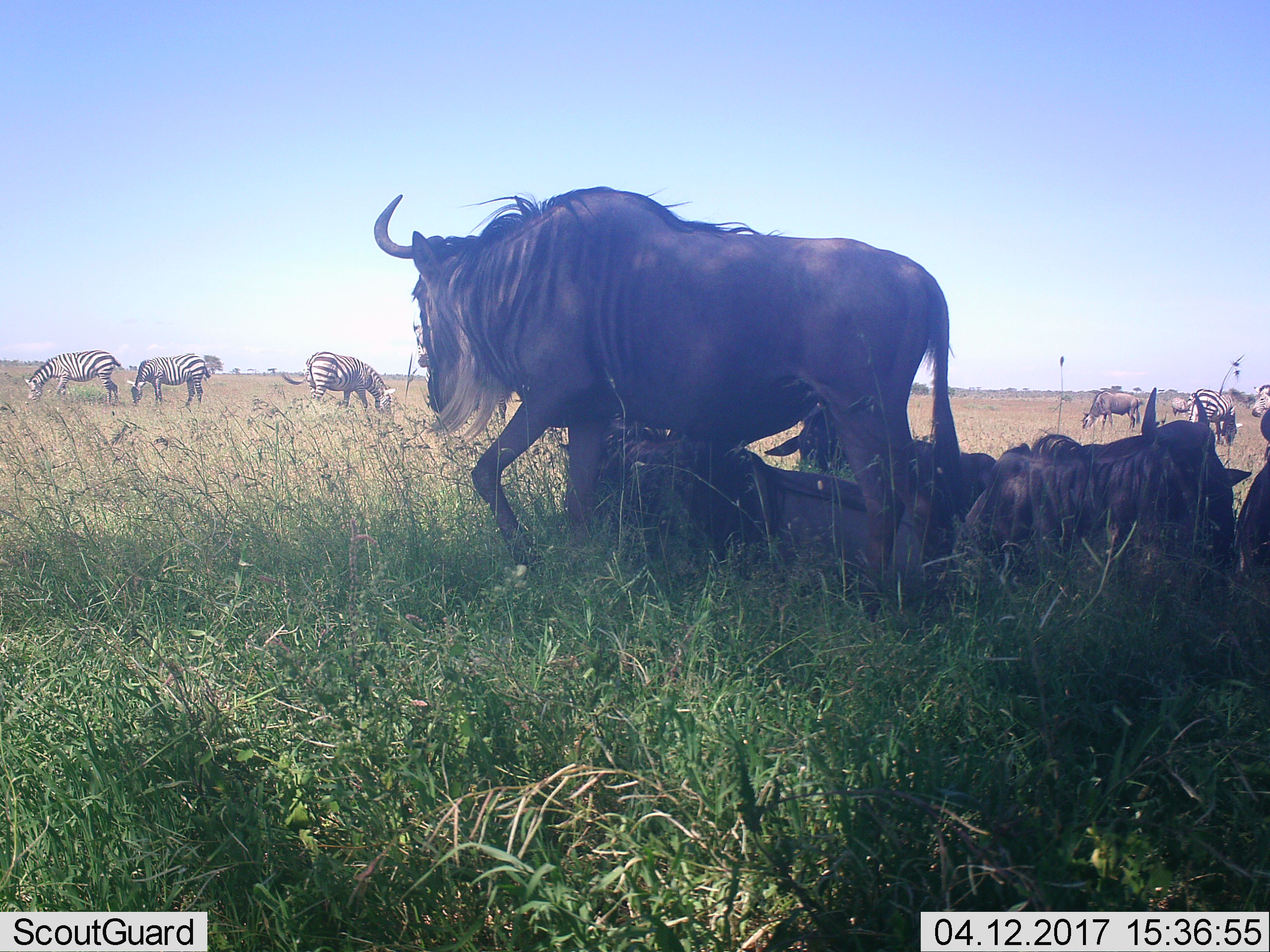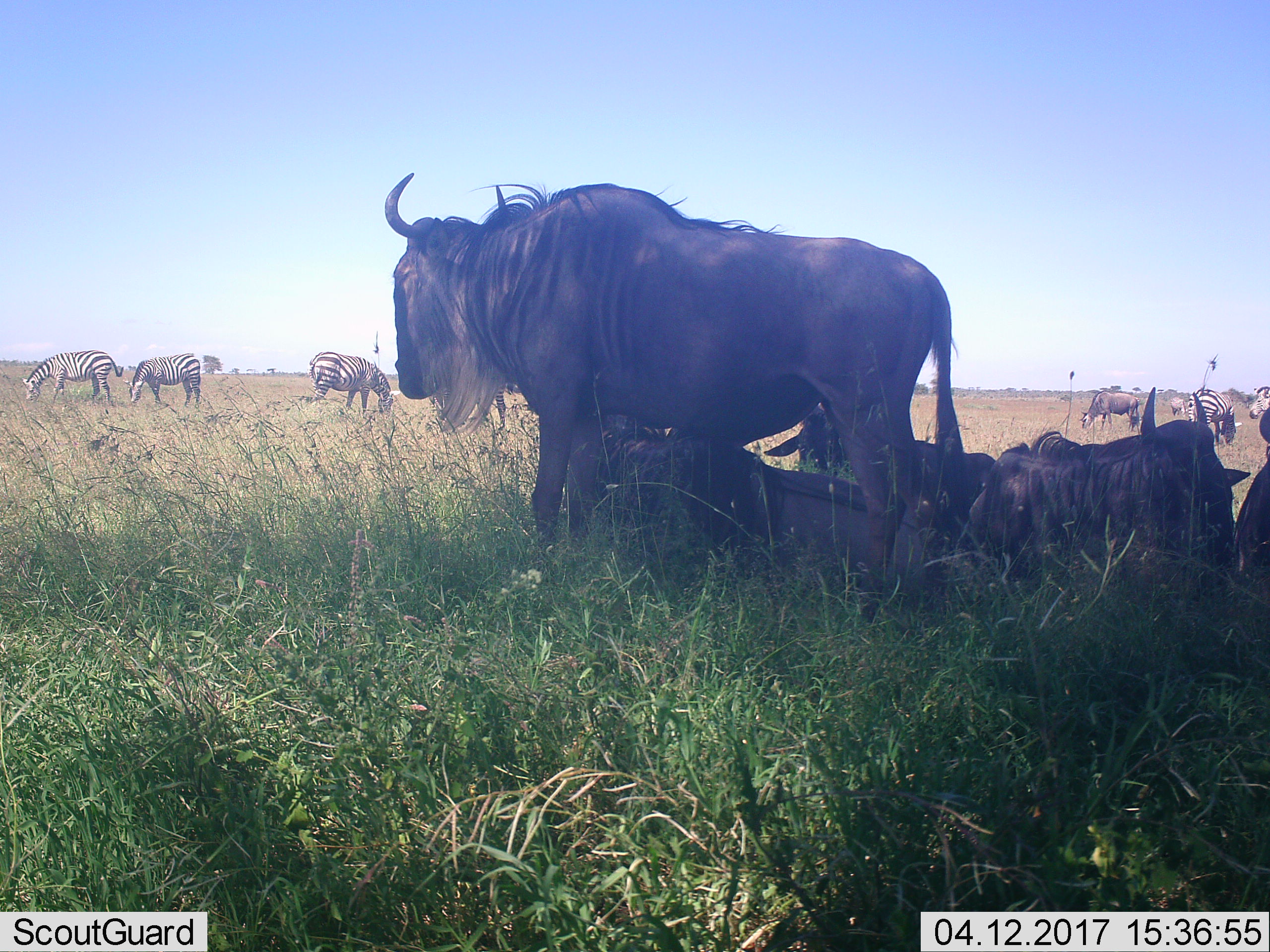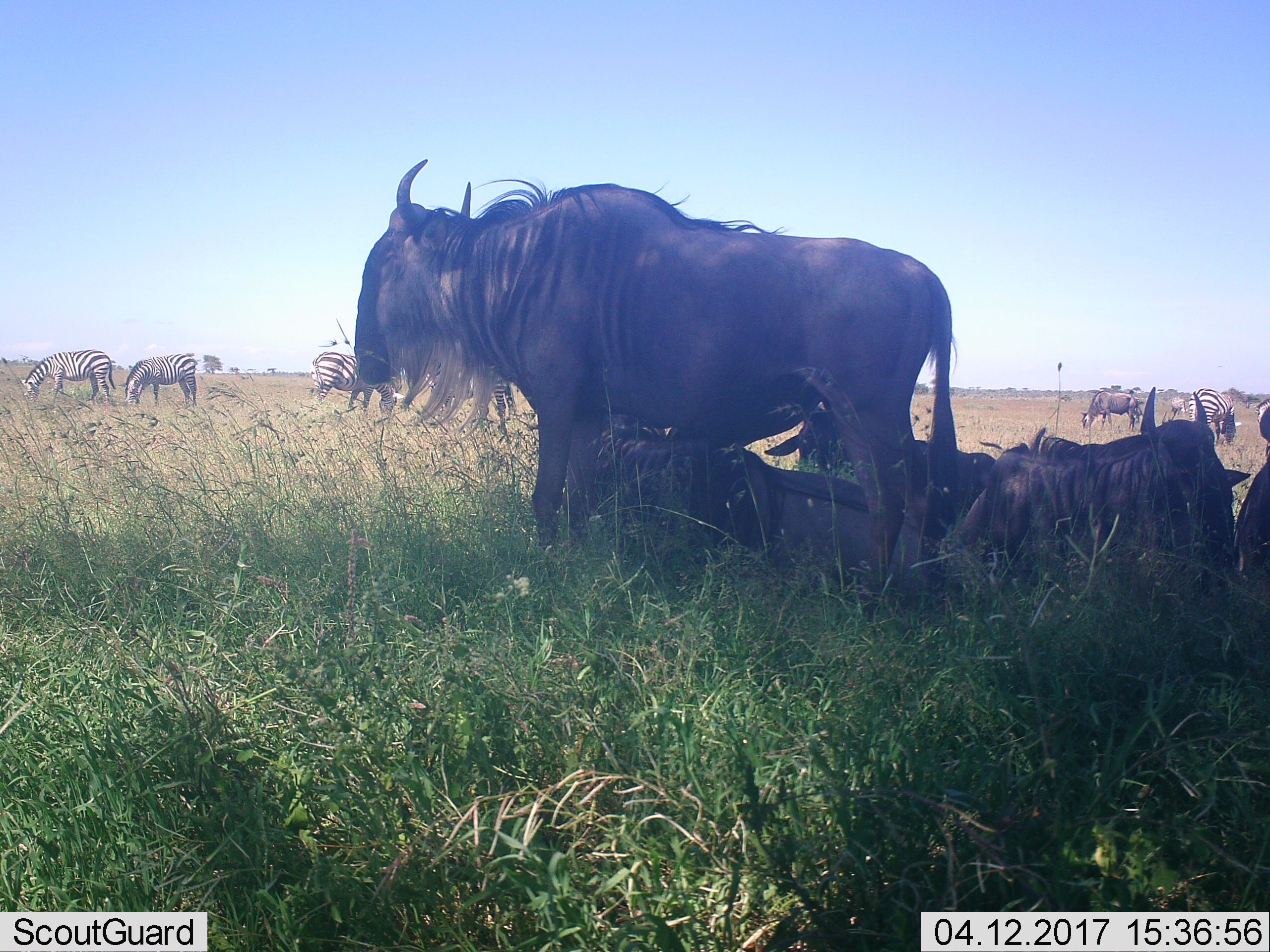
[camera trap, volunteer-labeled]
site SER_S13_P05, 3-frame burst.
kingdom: Animalia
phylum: Chordata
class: Mammalia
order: Artiodactyla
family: Bovidae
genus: Connochaetes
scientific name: Connochaetes taurinus taurinus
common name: blue wildebeest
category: wildebeestblue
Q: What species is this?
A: Wildebeestblue (blue wildebeest) (Connochaetes taurinus taurinus).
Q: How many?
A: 5.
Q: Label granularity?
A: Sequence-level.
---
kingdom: Animalia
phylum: Chordata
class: Mammalia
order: Perissodactyla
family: Equidae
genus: Equus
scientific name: Equus quagga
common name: plains zebra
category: zebraplains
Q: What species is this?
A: Zebraplains (plains zebra) (Equus quagga).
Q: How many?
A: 5.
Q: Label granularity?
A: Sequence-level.